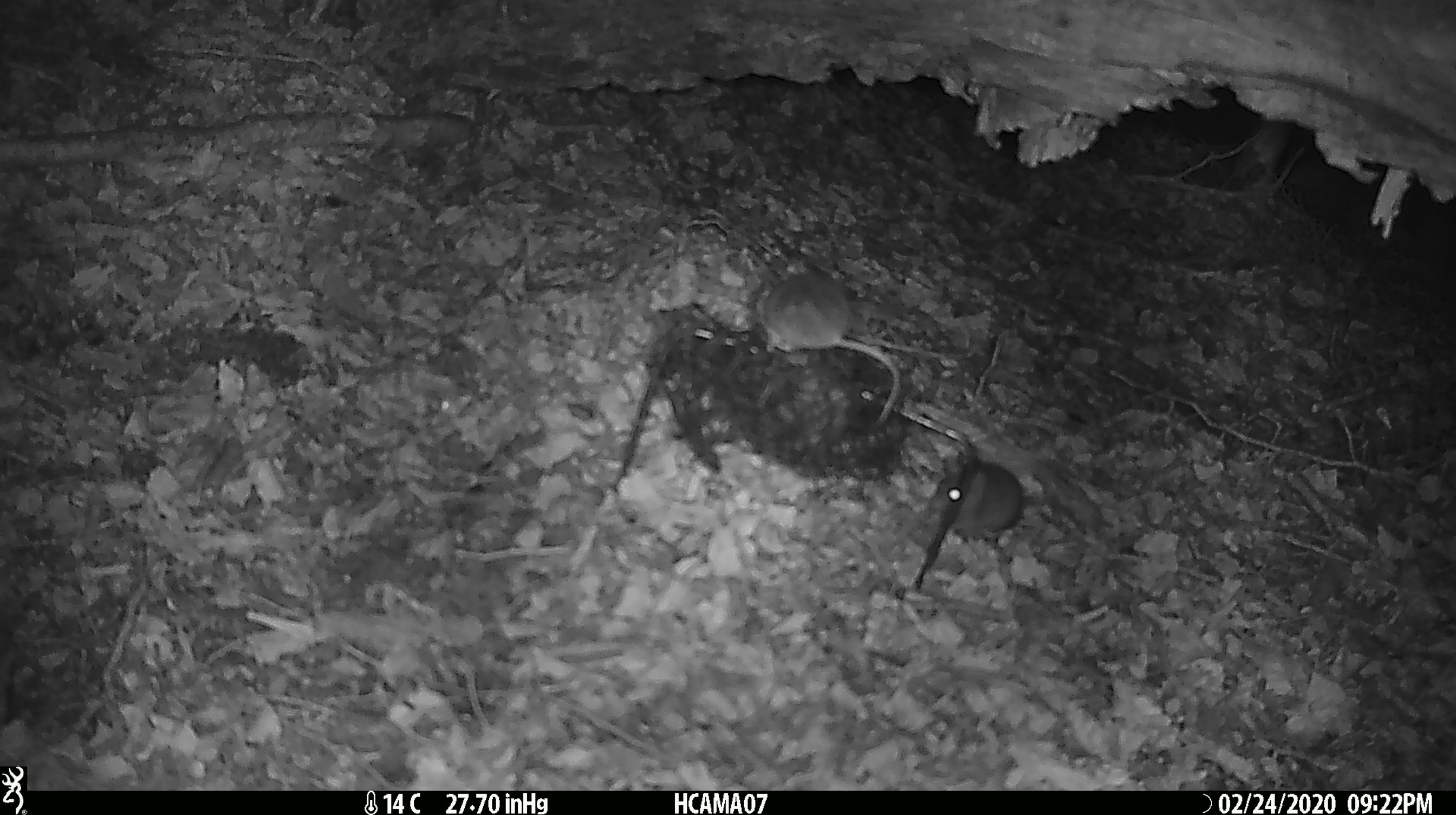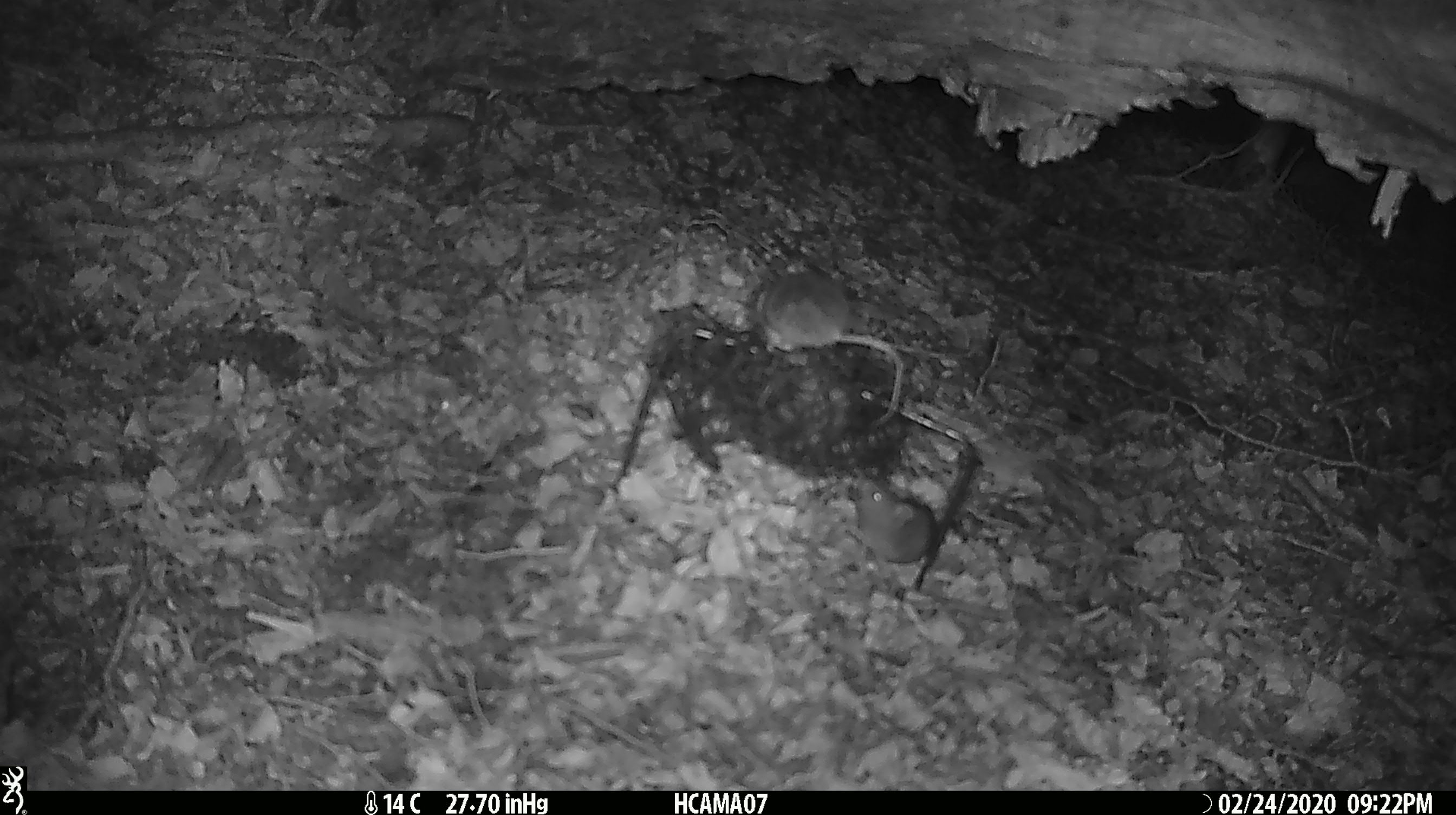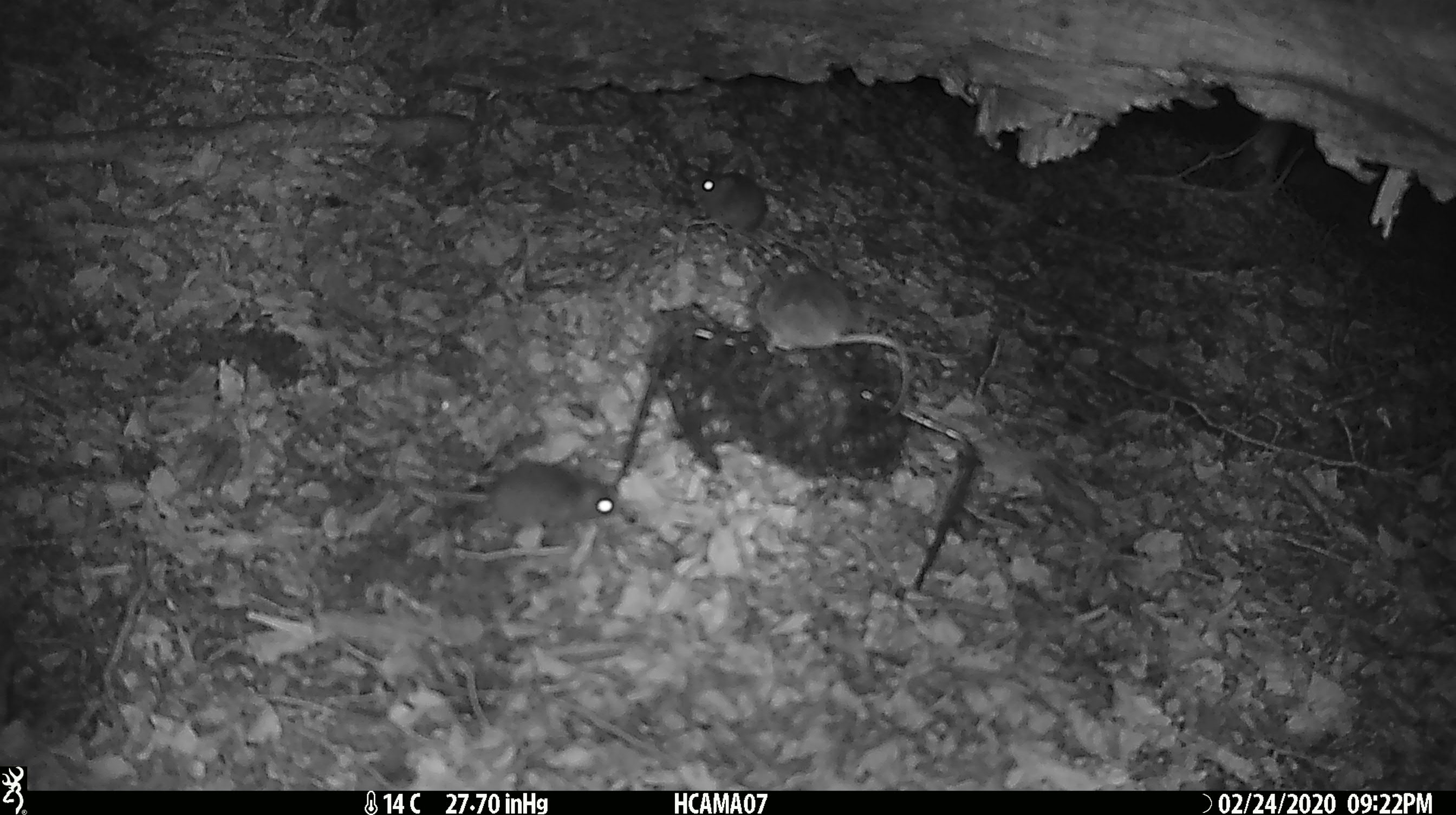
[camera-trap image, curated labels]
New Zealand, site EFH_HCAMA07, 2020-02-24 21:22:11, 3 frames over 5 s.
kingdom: Animalia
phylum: Chordata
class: Mammalia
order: Rodentia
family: Muridae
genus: Mus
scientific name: Mus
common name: mouse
Mouse (Mus).